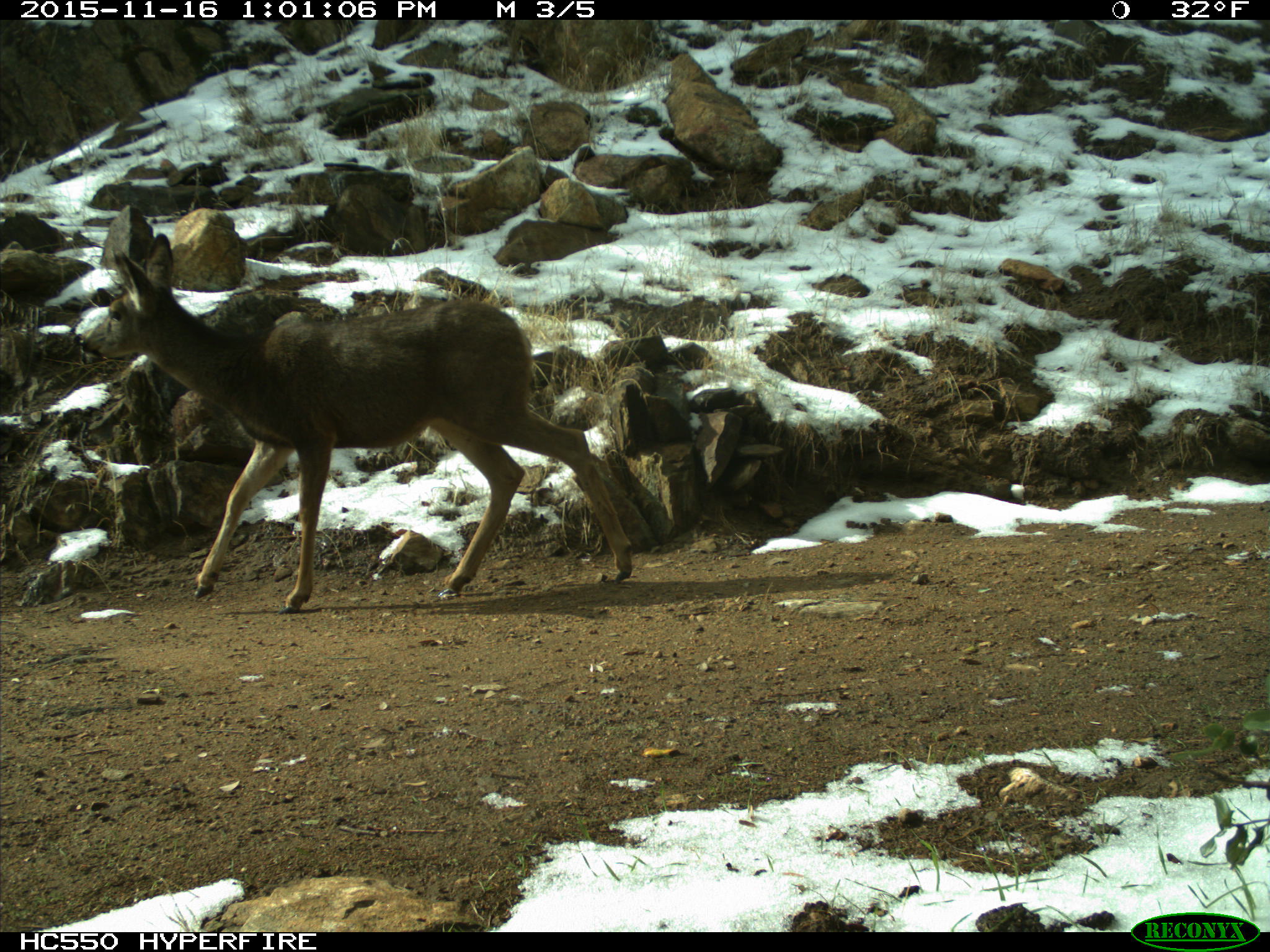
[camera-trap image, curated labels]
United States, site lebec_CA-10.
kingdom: Animalia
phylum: Chordata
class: Mammalia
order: Artiodactyla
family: Cervidae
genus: Odocoileus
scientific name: Odocoileus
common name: deer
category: unidentified deer